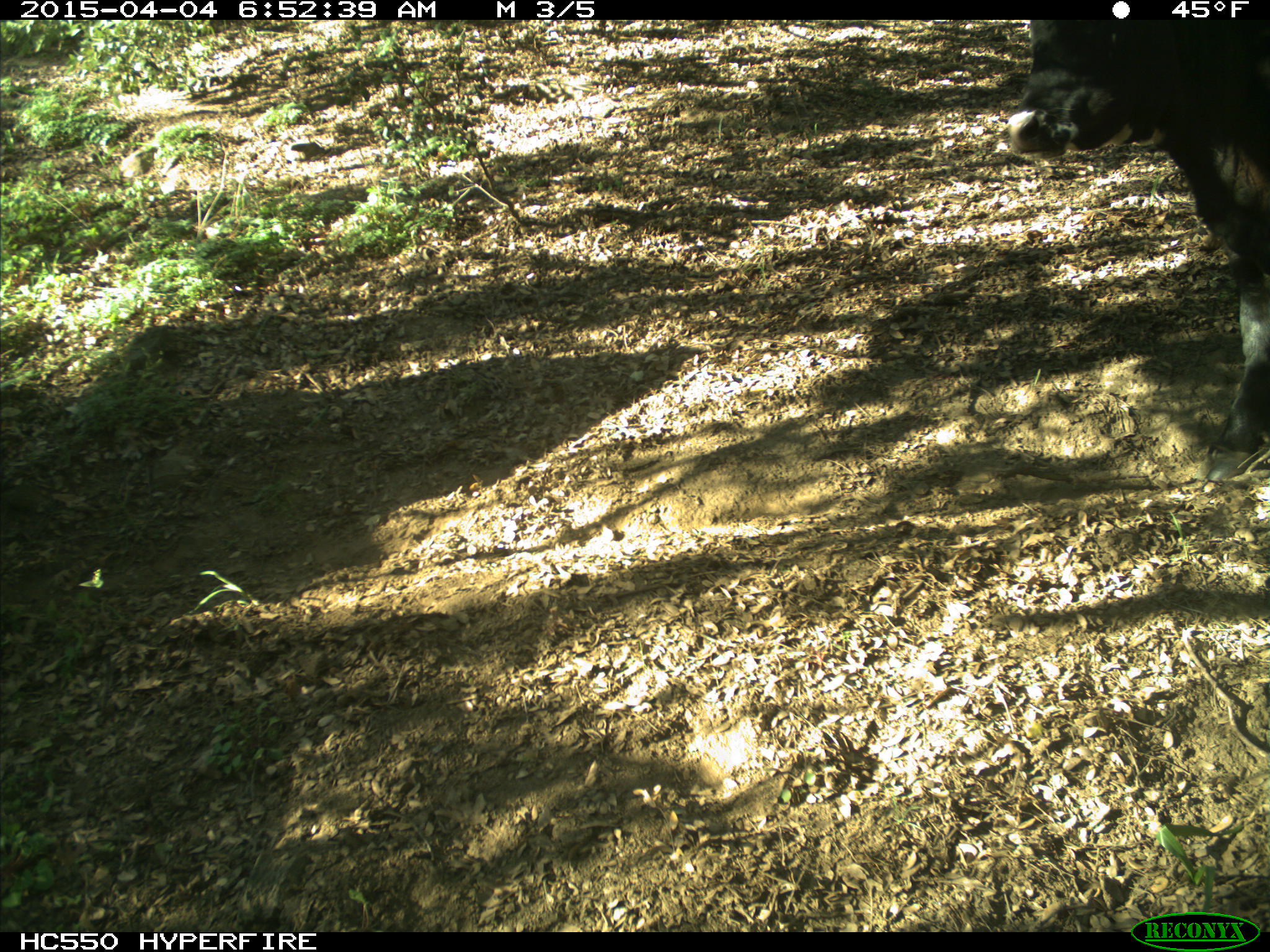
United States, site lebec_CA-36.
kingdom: Animalia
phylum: Chordata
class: Mammalia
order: Artiodactyla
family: Bovidae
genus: Bos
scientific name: Bos taurus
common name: domestic cow